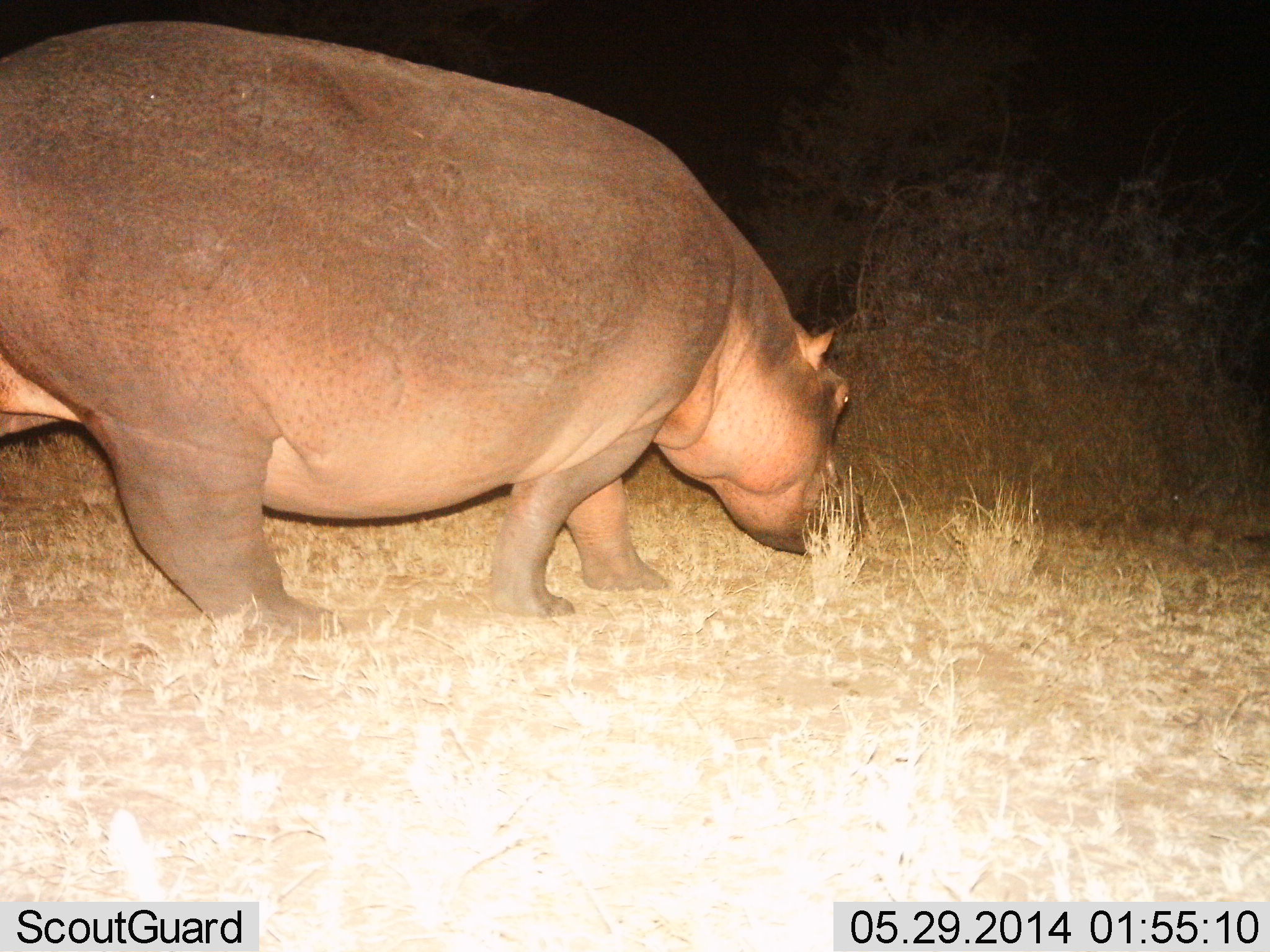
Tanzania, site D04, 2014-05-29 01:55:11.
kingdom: Animalia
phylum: Chordata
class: Mammalia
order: Artiodactyla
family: Hippopotamidae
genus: Hippopotamus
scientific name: Hippopotamus amphibius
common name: hippopotamus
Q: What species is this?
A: Hippopotamus (Hippopotamus amphibius).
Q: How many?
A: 1.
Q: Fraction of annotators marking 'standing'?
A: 40%.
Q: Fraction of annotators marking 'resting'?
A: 0%.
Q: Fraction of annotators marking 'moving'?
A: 50%.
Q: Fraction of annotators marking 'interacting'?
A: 0%.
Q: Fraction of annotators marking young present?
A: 0%.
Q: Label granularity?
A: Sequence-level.